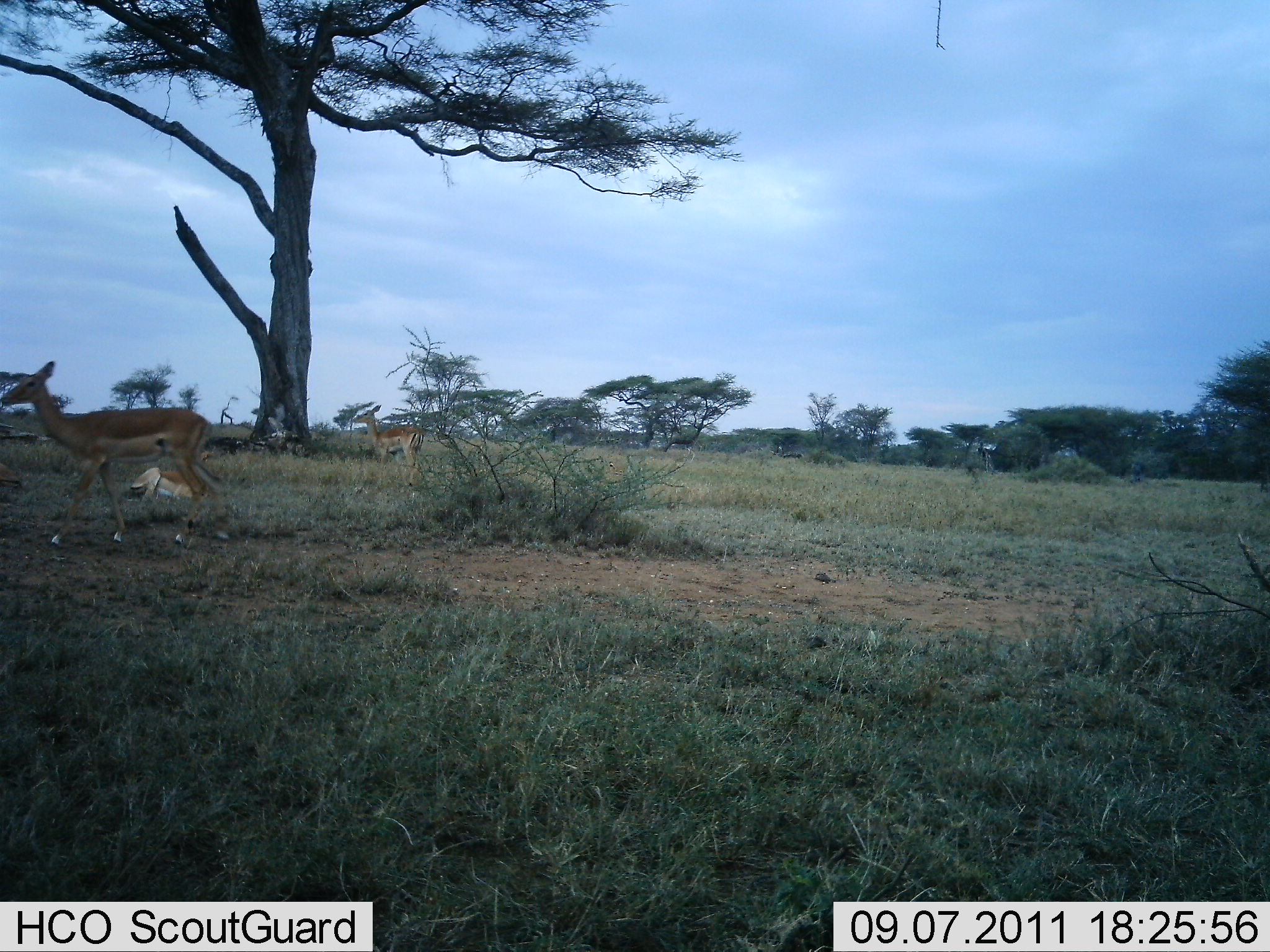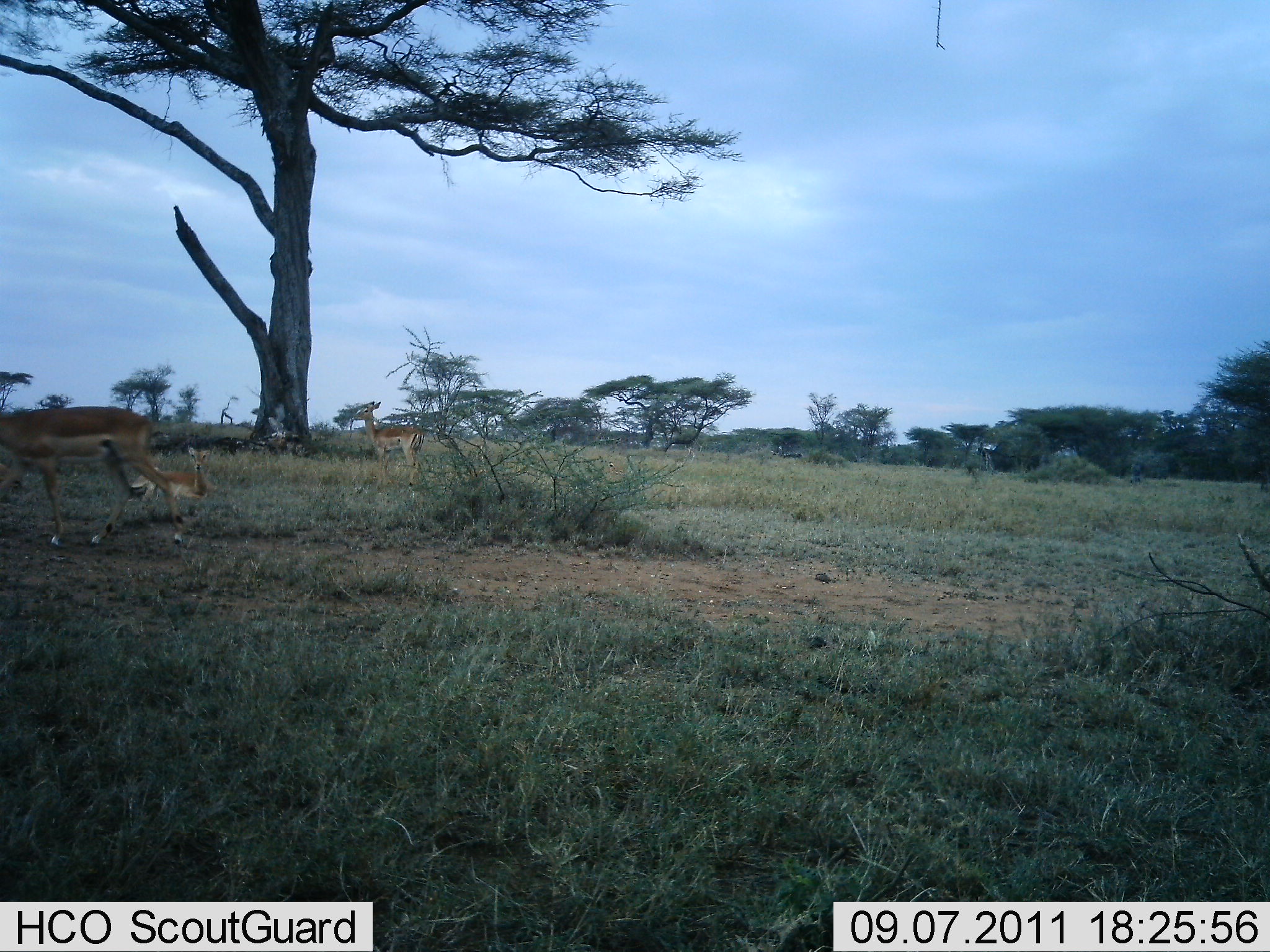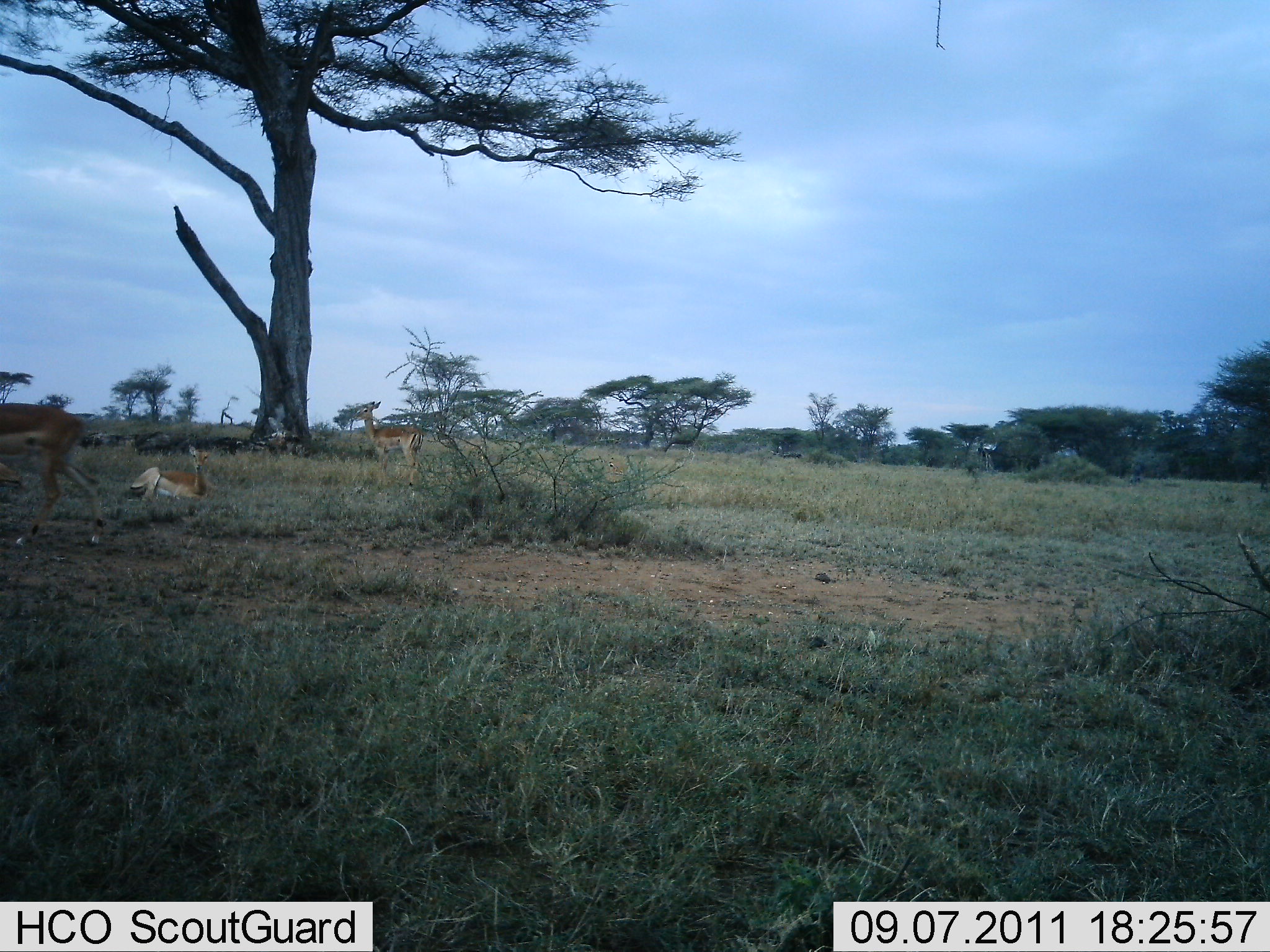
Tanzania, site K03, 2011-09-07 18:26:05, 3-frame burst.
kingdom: Animalia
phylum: Chordata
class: Mammalia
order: Artiodactyla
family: Bovidae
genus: Nanger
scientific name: Nanger granti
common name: grant's gazelle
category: gazellegrants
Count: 3.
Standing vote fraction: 75%.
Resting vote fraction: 83%.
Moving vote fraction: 58%.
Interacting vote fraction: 0%.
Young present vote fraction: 17%.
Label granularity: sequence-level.